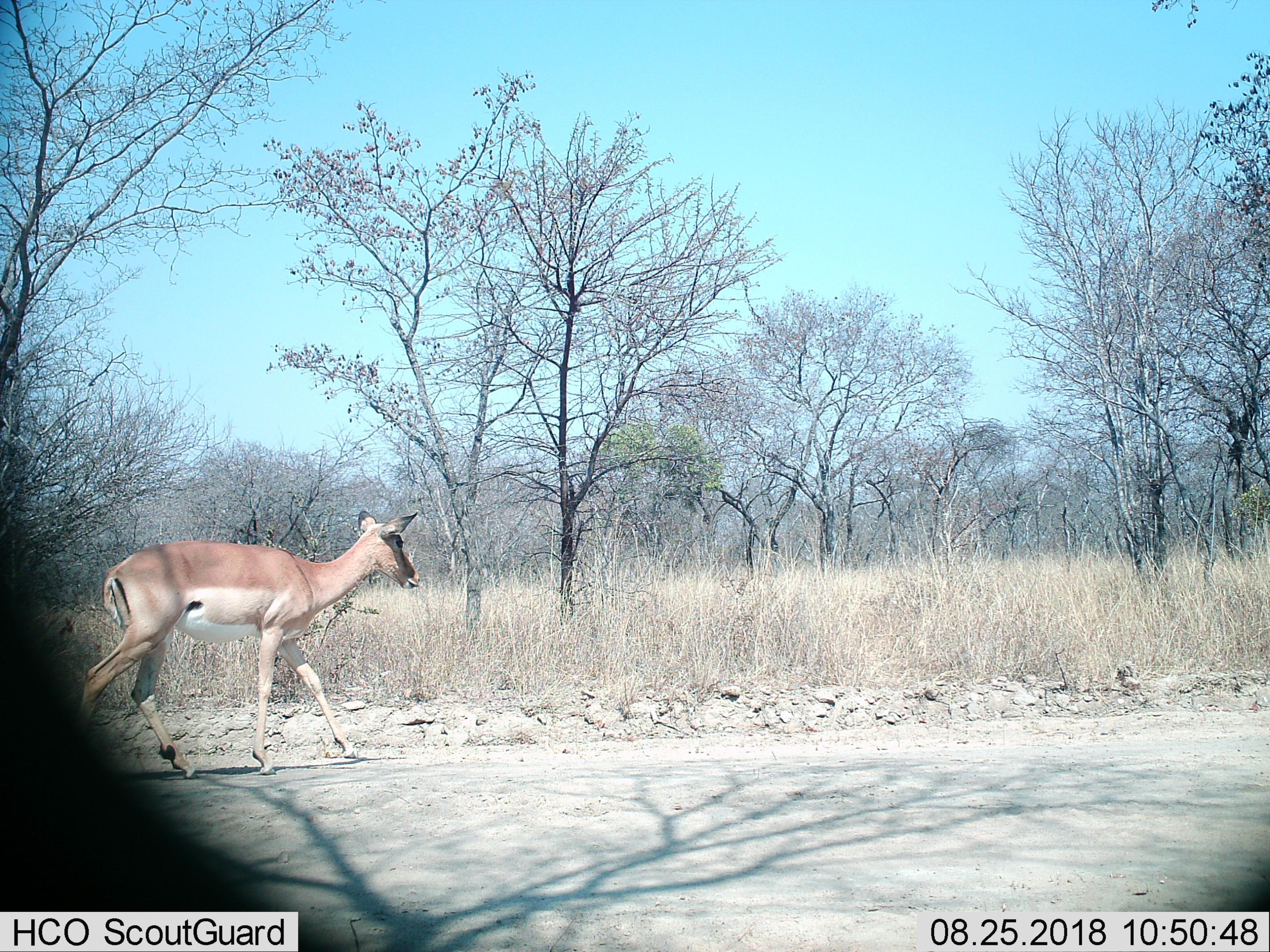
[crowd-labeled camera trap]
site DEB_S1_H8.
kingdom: Animalia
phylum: Chordata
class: Mammalia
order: Artiodactyla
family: Bovidae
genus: Aepyceros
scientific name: Aepyceros melampus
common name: impala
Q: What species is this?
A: Impala (Aepyceros melampus).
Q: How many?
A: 1.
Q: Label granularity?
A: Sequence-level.